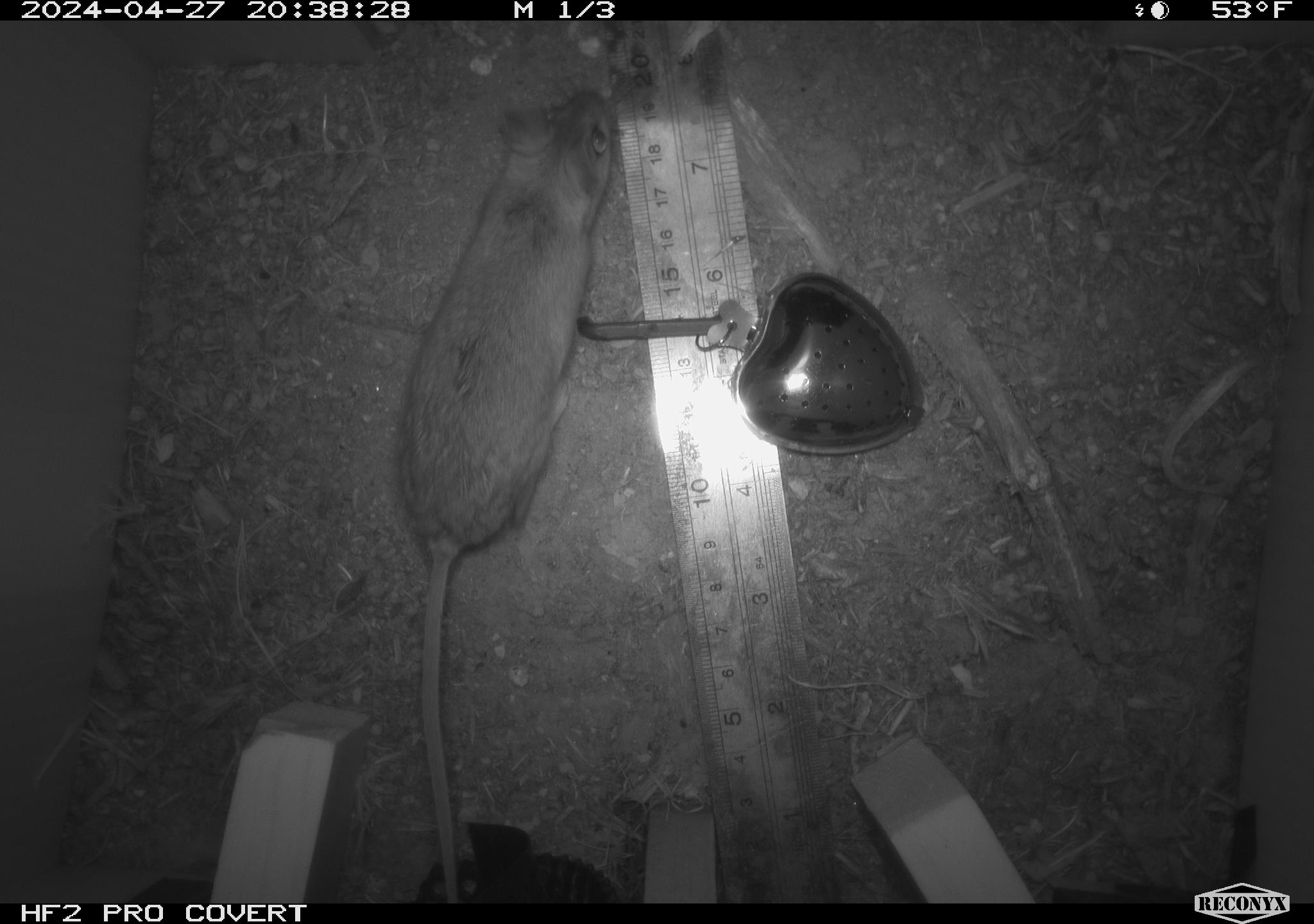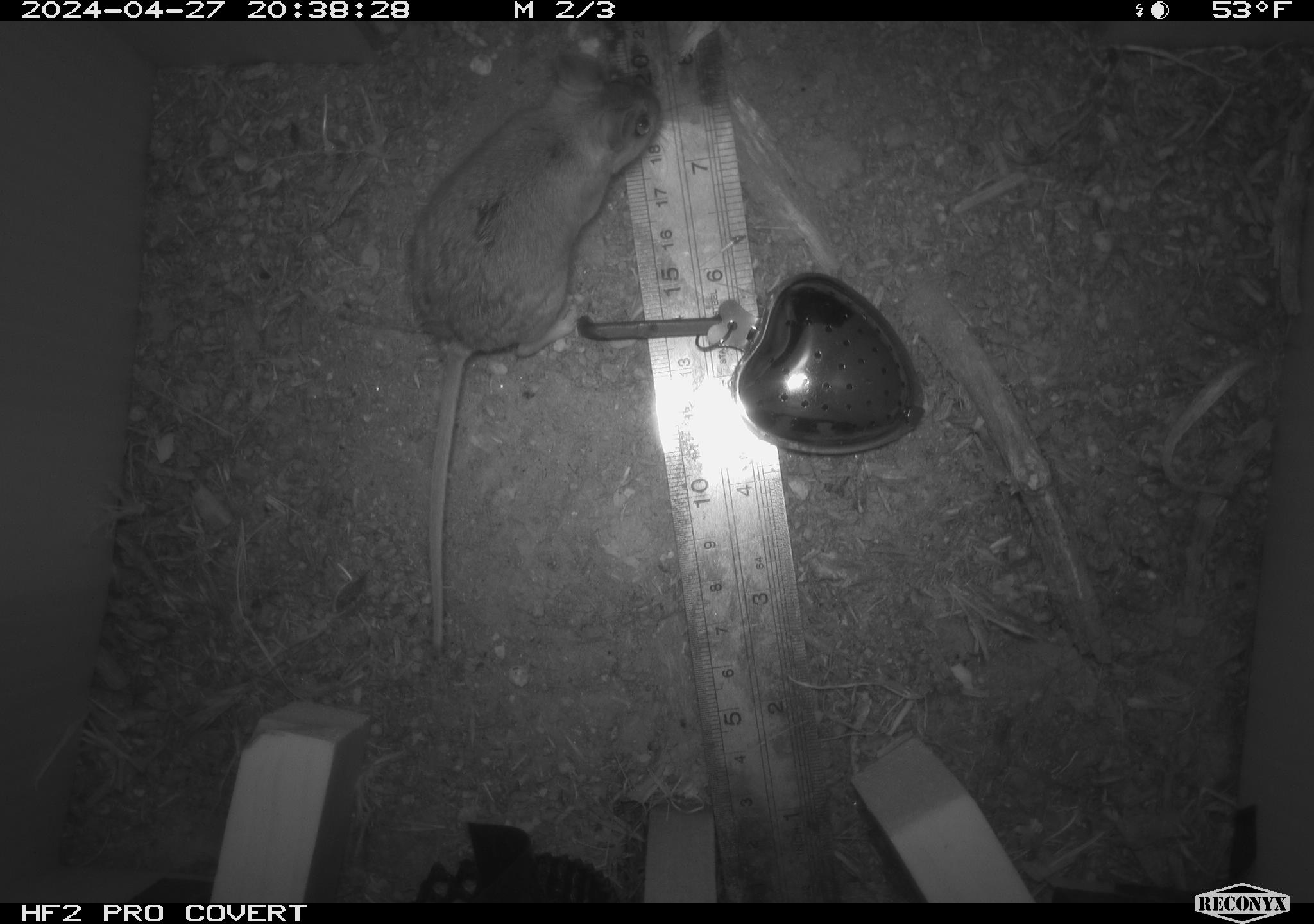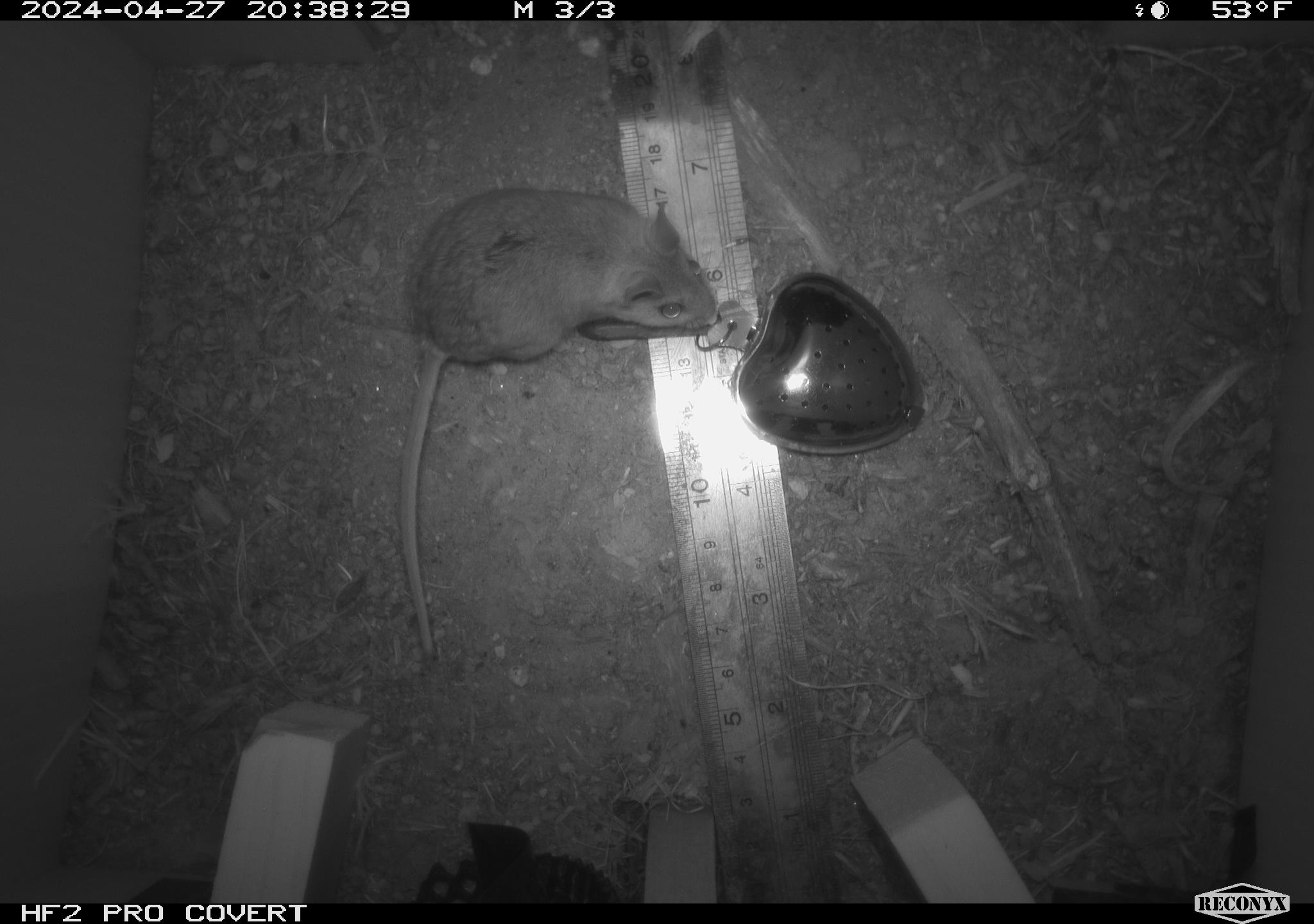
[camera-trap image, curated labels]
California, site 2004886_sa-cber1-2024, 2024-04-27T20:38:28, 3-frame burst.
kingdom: Animalia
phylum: Chordata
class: Mammalia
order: Rodentia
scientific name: Rodentia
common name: mouse species